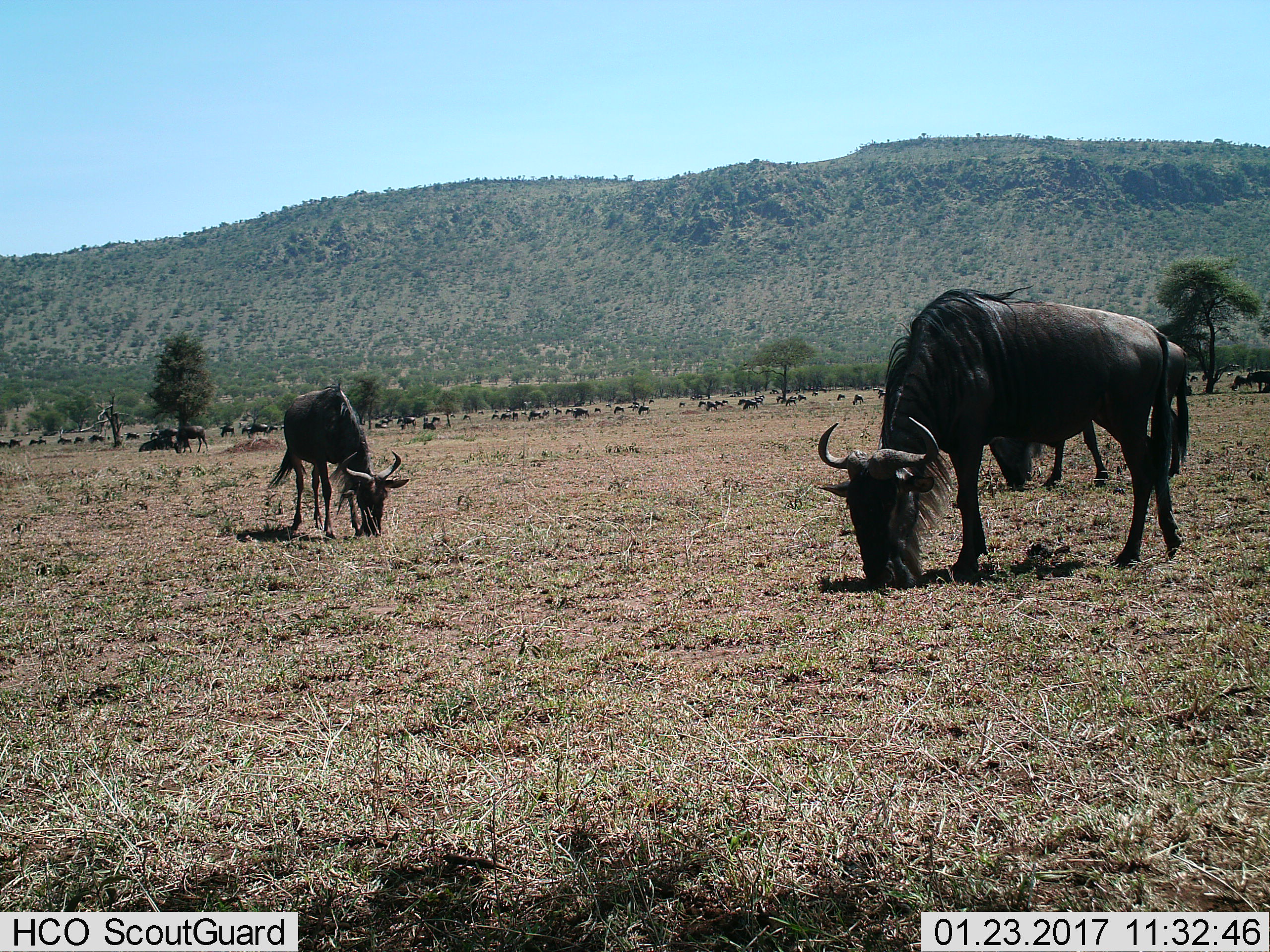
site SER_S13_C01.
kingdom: Animalia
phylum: Chordata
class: Mammalia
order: Artiodactyla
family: Bovidae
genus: Connochaetes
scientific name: Connochaetes taurinus taurinus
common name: blue wildebeest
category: wildebeestblue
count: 11-50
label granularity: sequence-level